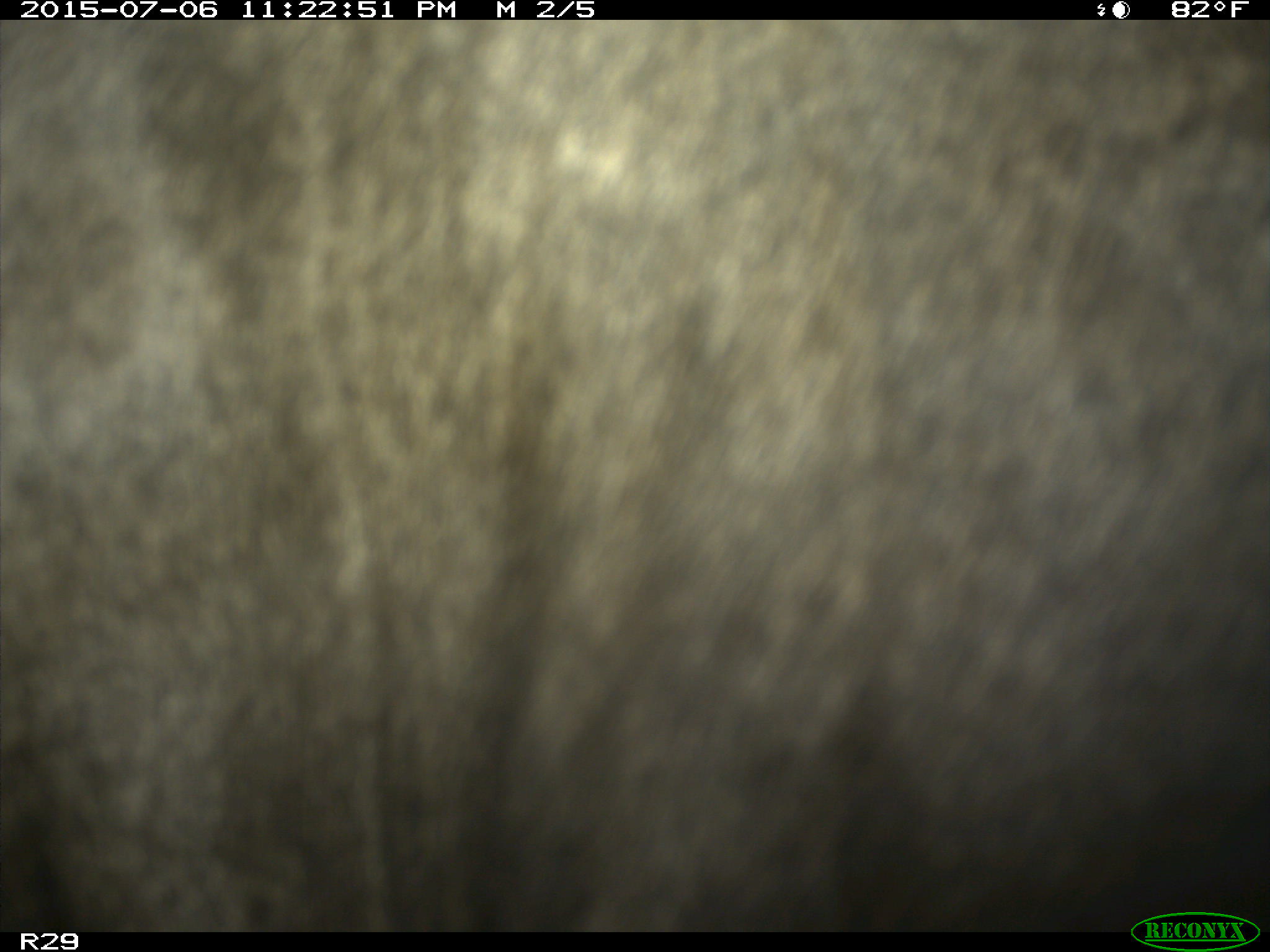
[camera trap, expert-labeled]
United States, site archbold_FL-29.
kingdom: Animalia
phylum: Chordata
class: Mammalia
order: Artiodactyla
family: Bovidae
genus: Bos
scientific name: Bos taurus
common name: domestic cow